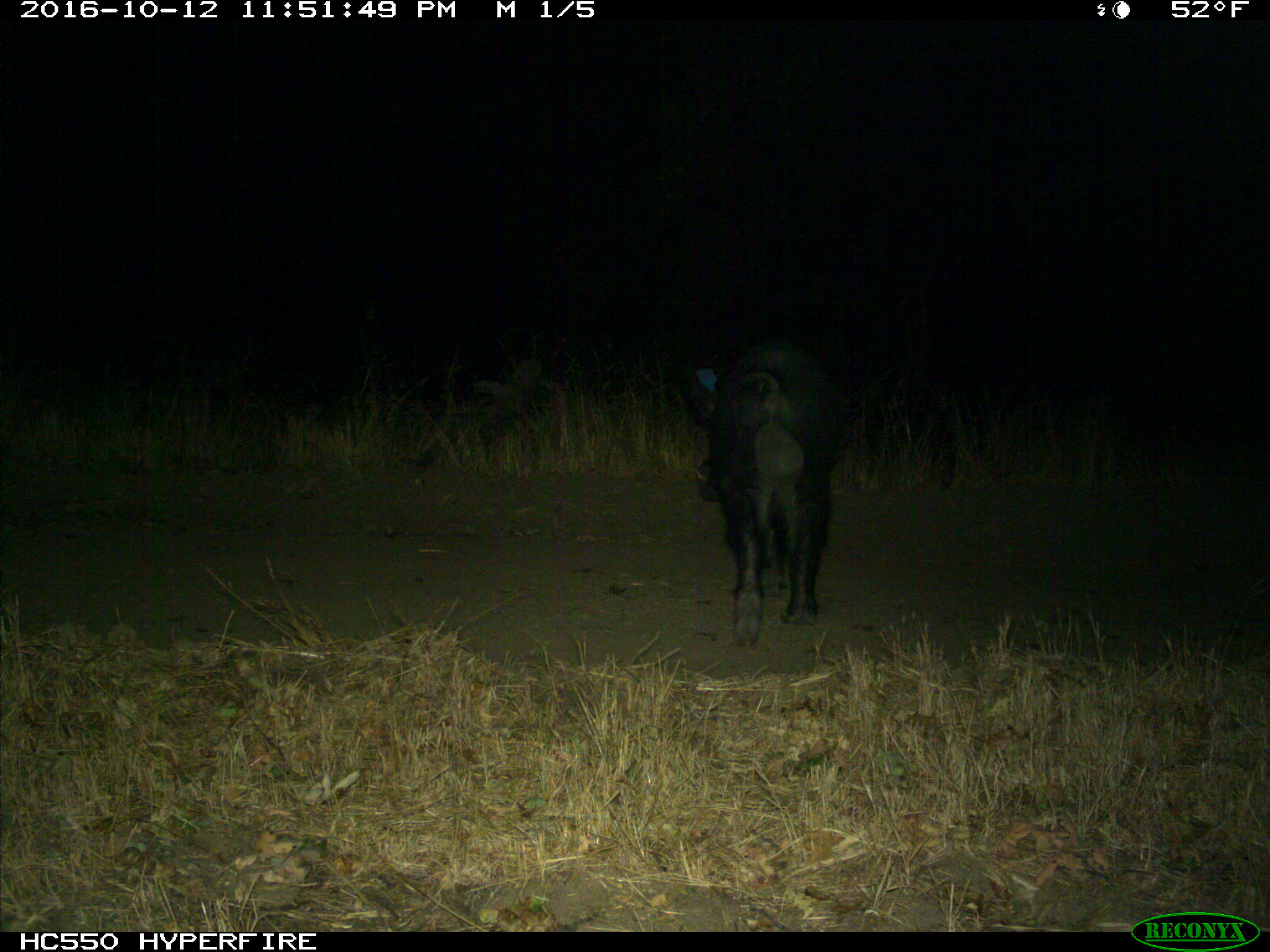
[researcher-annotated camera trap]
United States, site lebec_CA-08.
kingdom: Animalia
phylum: Chordata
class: Mammalia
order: Artiodactyla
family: Suidae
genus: Sus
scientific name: Sus scrofa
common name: wild boar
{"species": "Sus scrofa (wild boar)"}